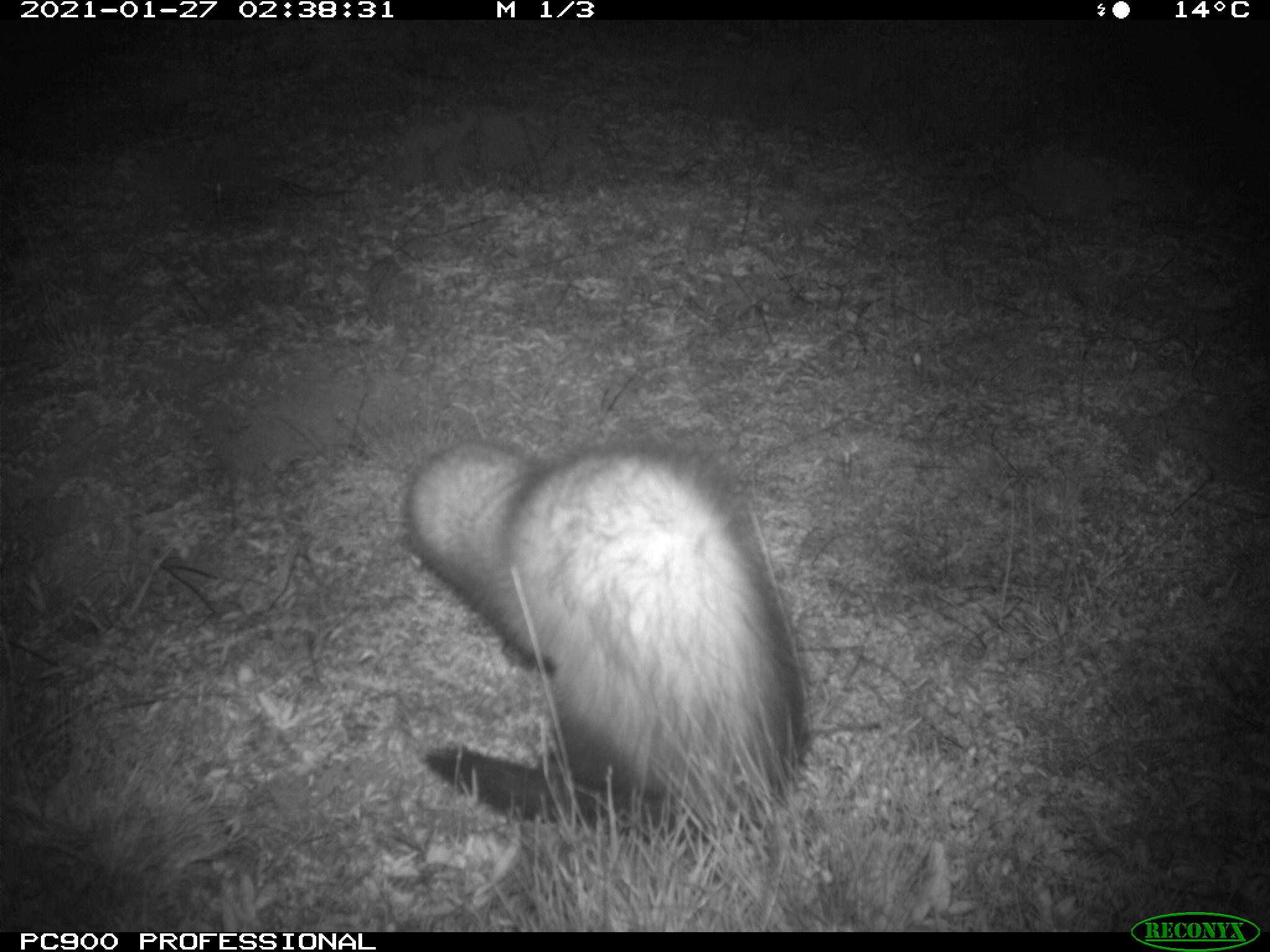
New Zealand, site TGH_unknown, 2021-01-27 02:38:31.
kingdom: Animalia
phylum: Chordata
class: Mammalia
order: Carnivora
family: Mustelidae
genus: Mustela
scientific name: Mustela furo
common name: ferret